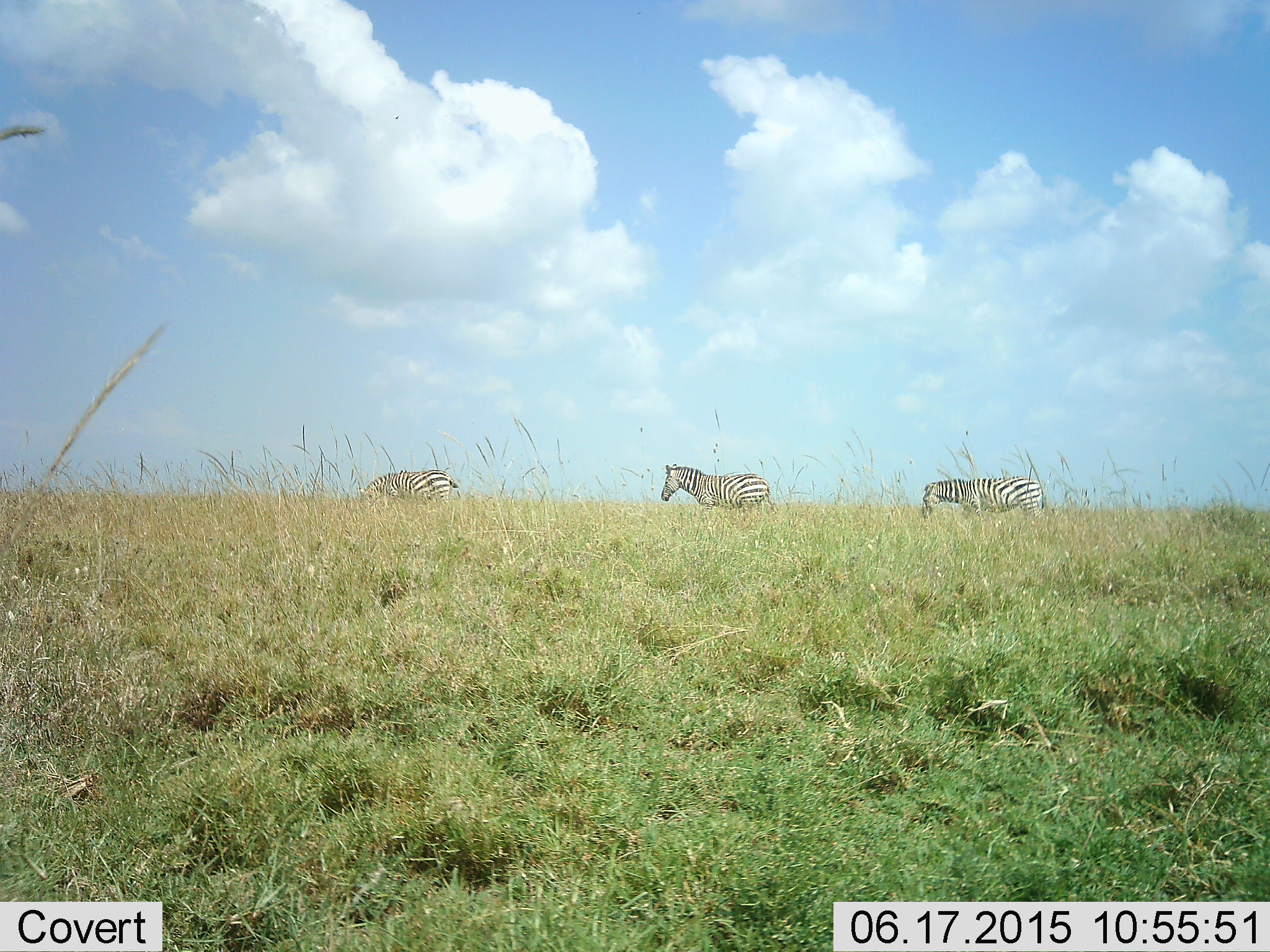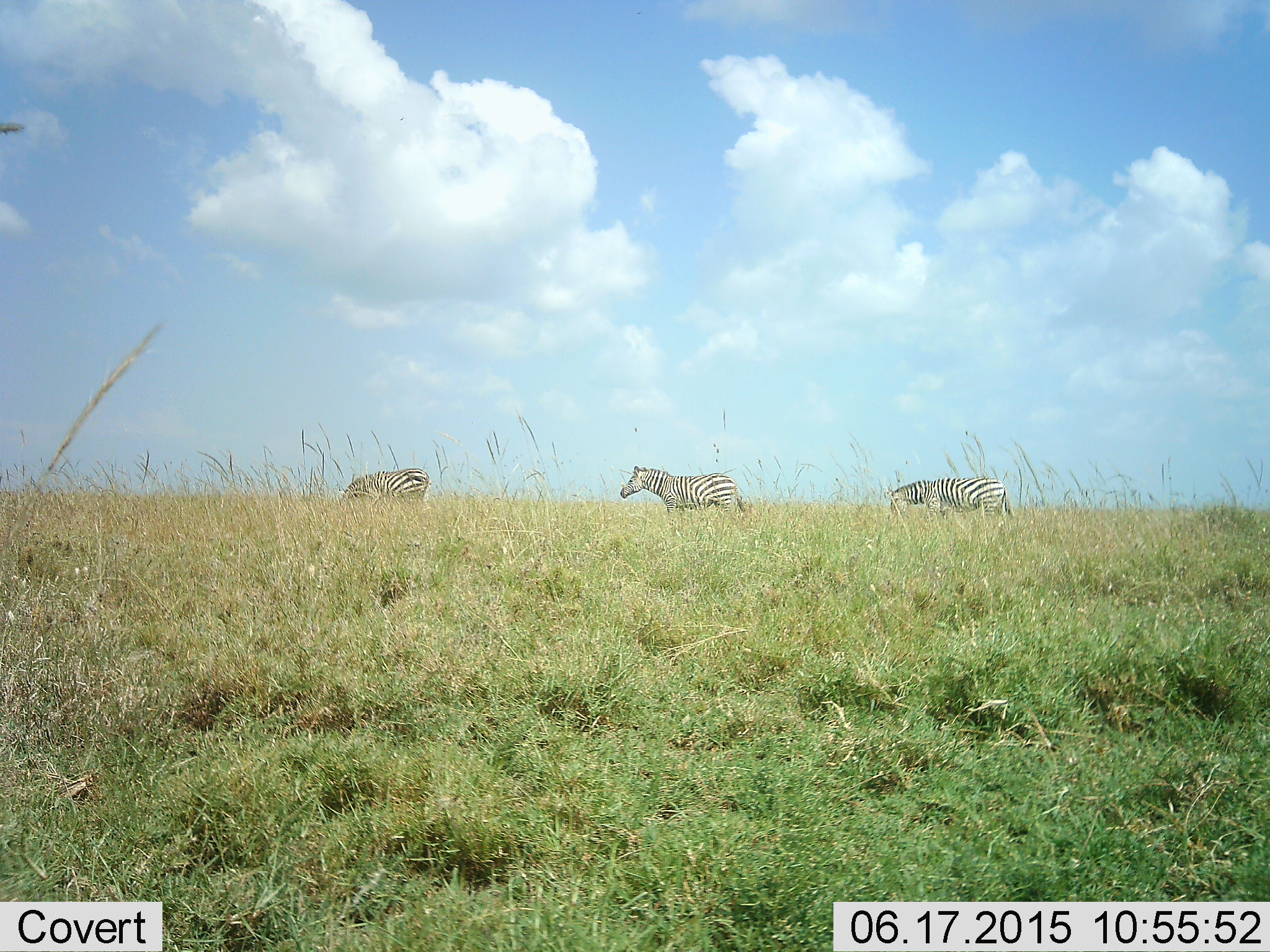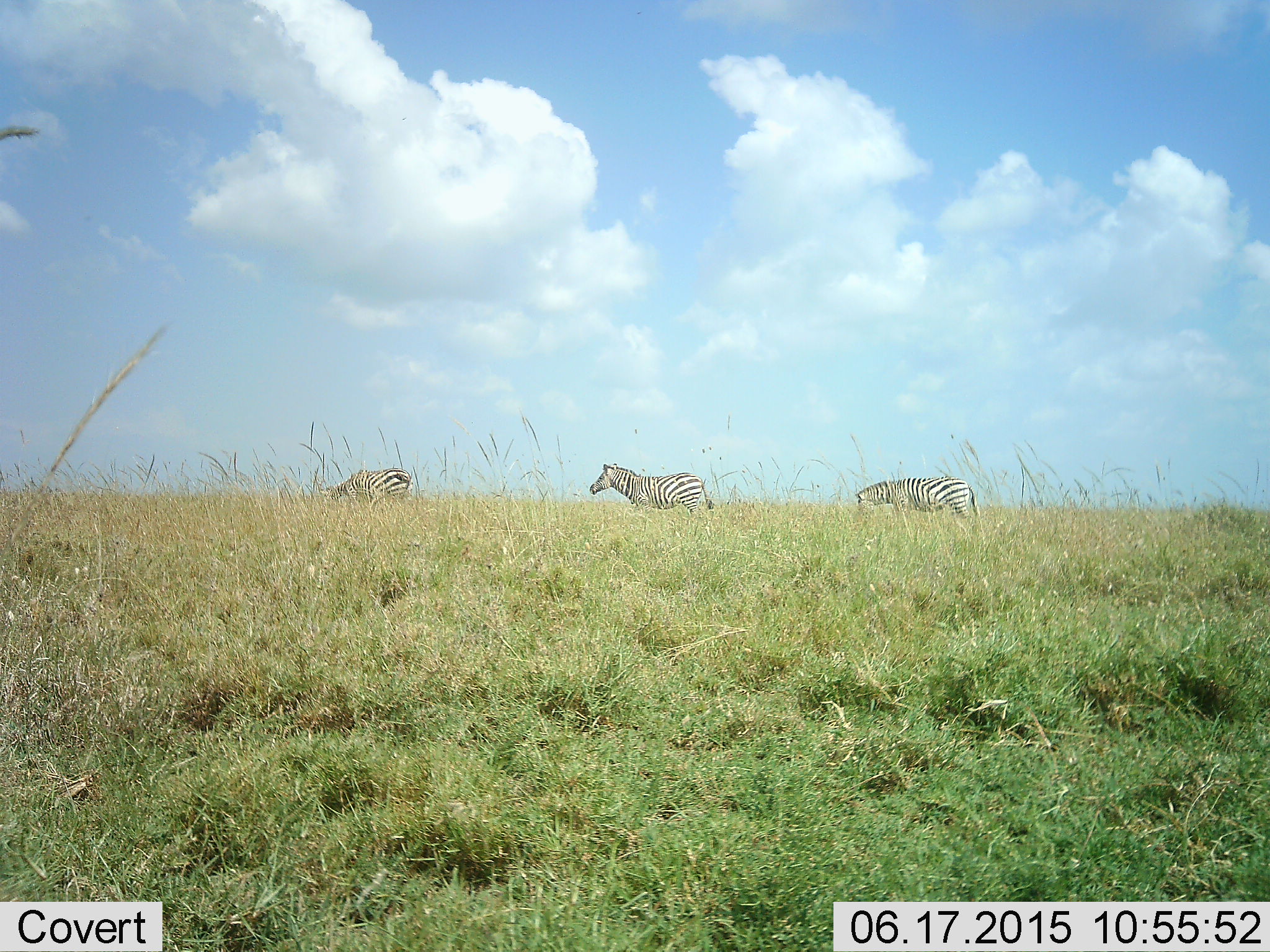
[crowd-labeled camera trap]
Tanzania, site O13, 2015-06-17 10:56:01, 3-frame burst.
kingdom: Animalia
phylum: Chordata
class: Mammalia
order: Perissodactyla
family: Equidae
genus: Equus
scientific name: Equus quagga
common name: plains zebra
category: zebra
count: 3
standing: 0%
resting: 0%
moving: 100%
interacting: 0%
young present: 0%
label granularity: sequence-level